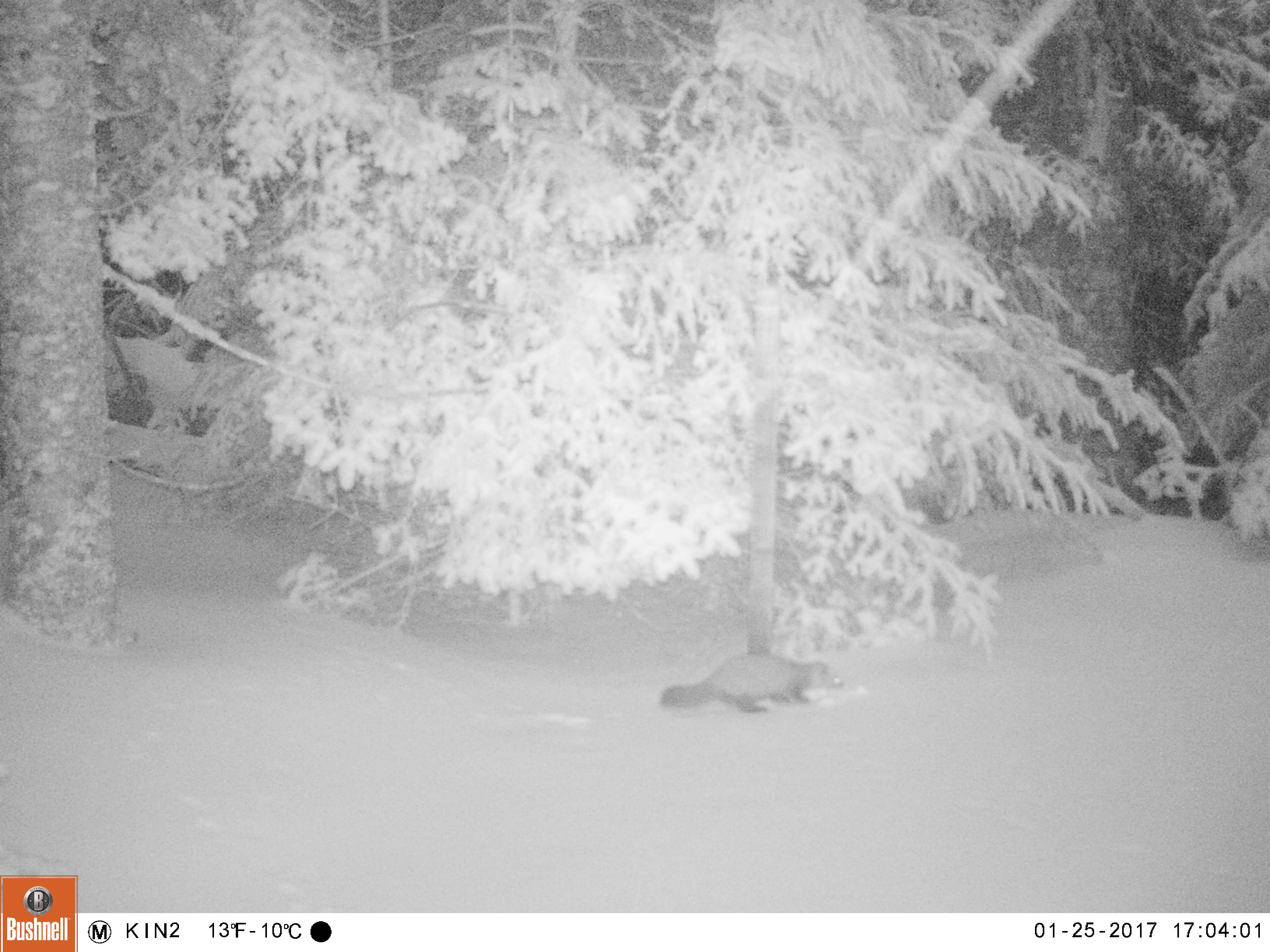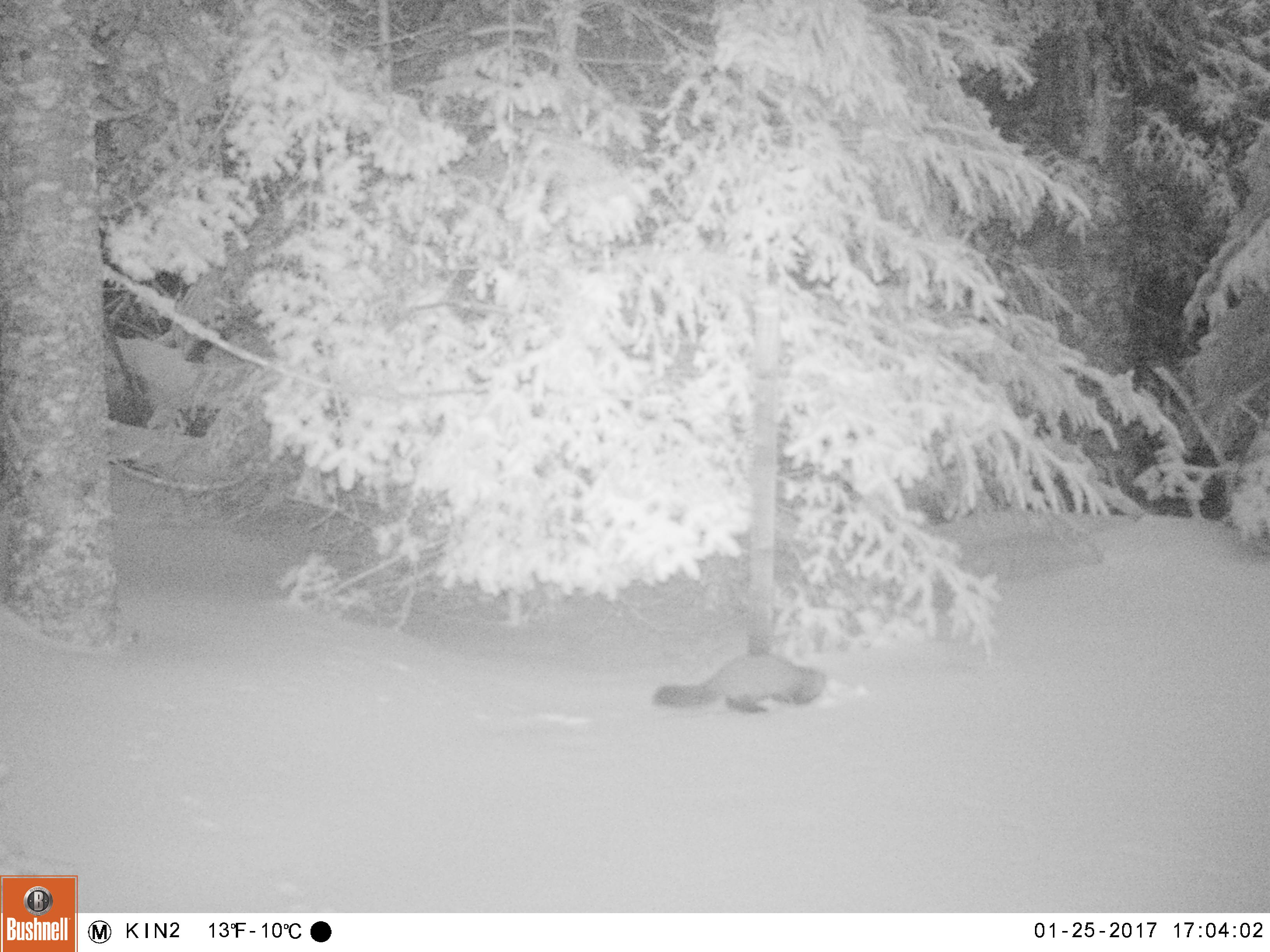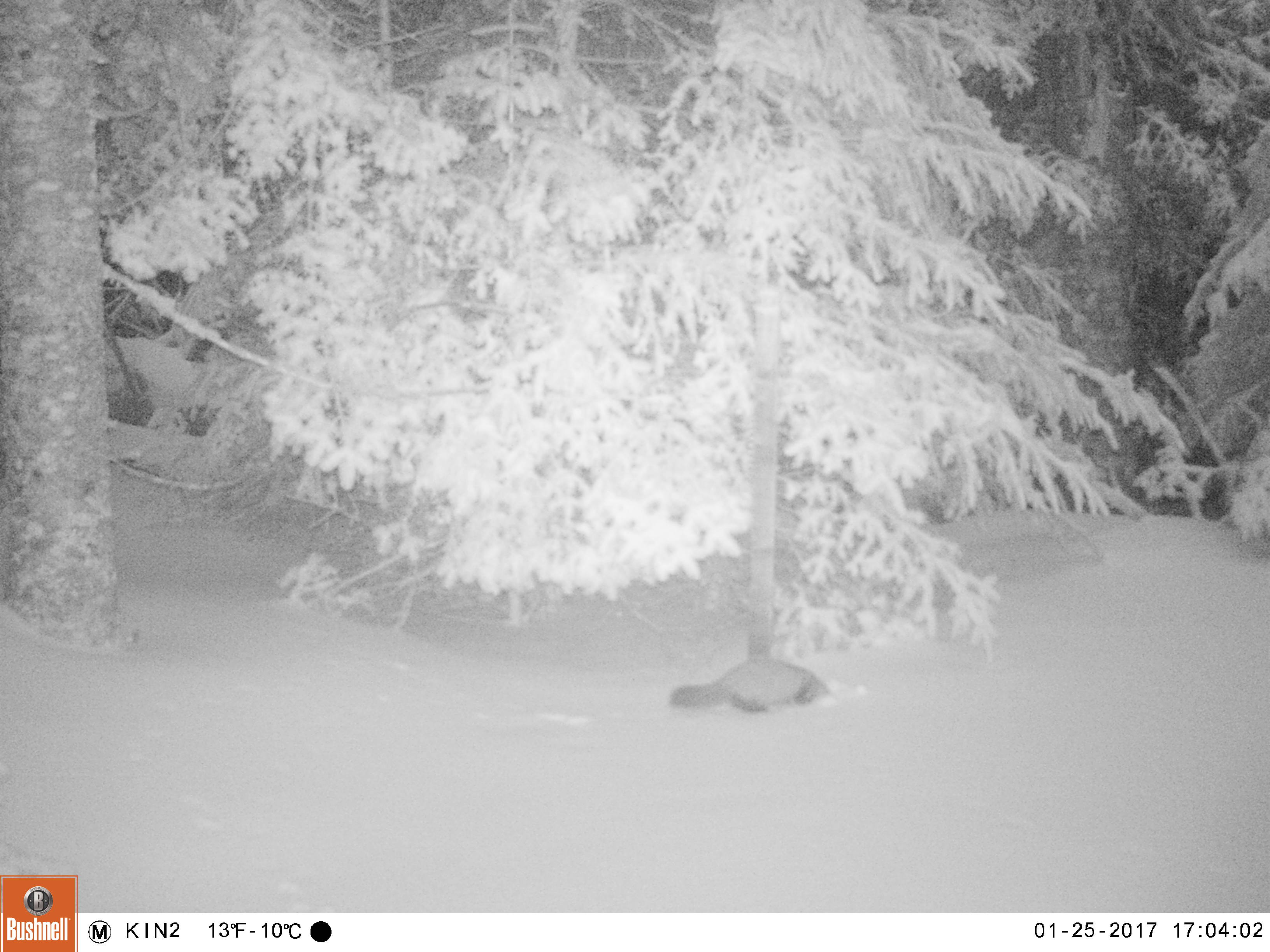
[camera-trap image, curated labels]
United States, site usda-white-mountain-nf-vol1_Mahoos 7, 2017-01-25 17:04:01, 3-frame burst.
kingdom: Animalia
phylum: Chordata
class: Mammalia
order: Carnivora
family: Mustelidae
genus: Martes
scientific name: Martes americana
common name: american marten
American marten (Martes americana).